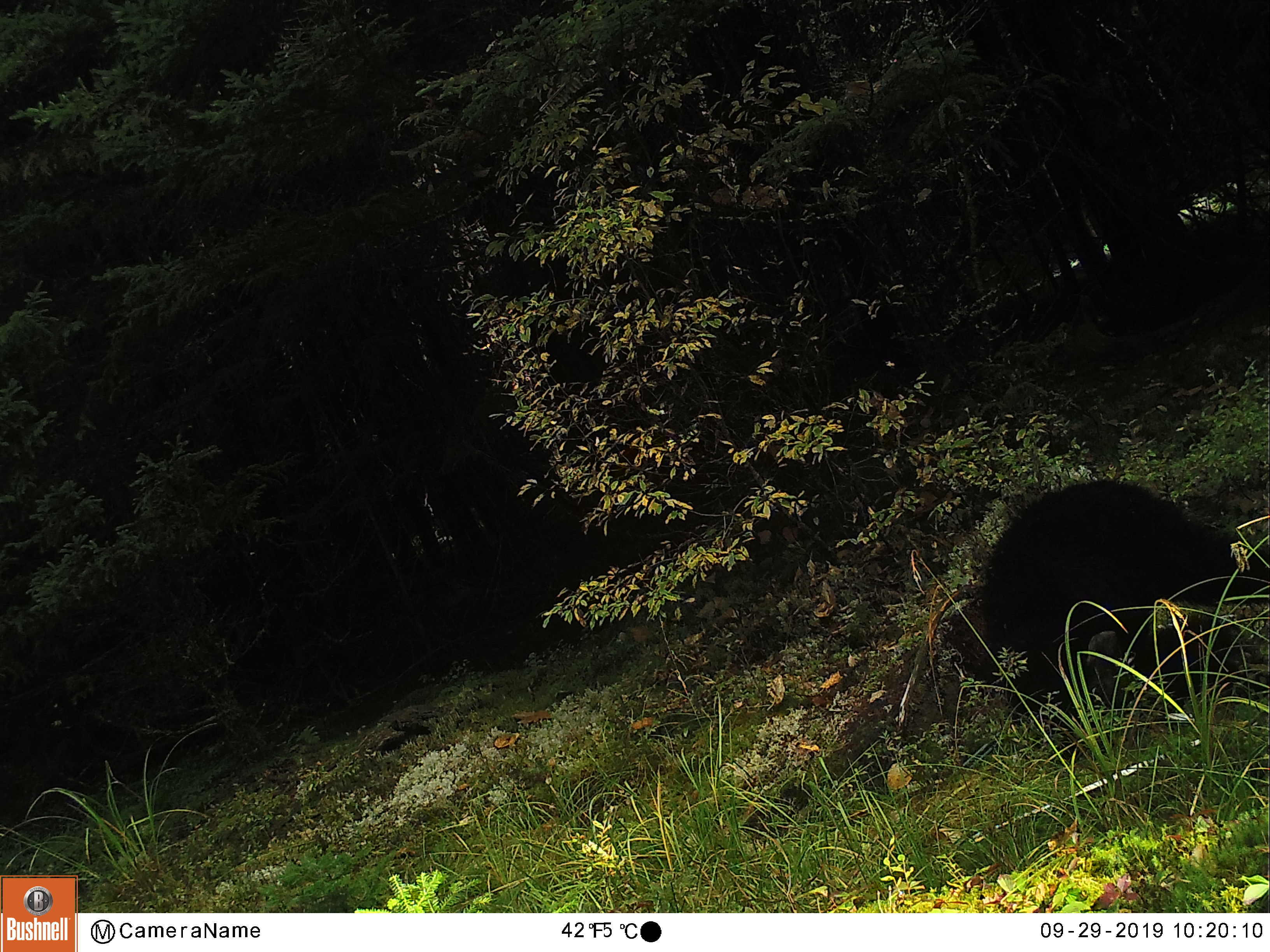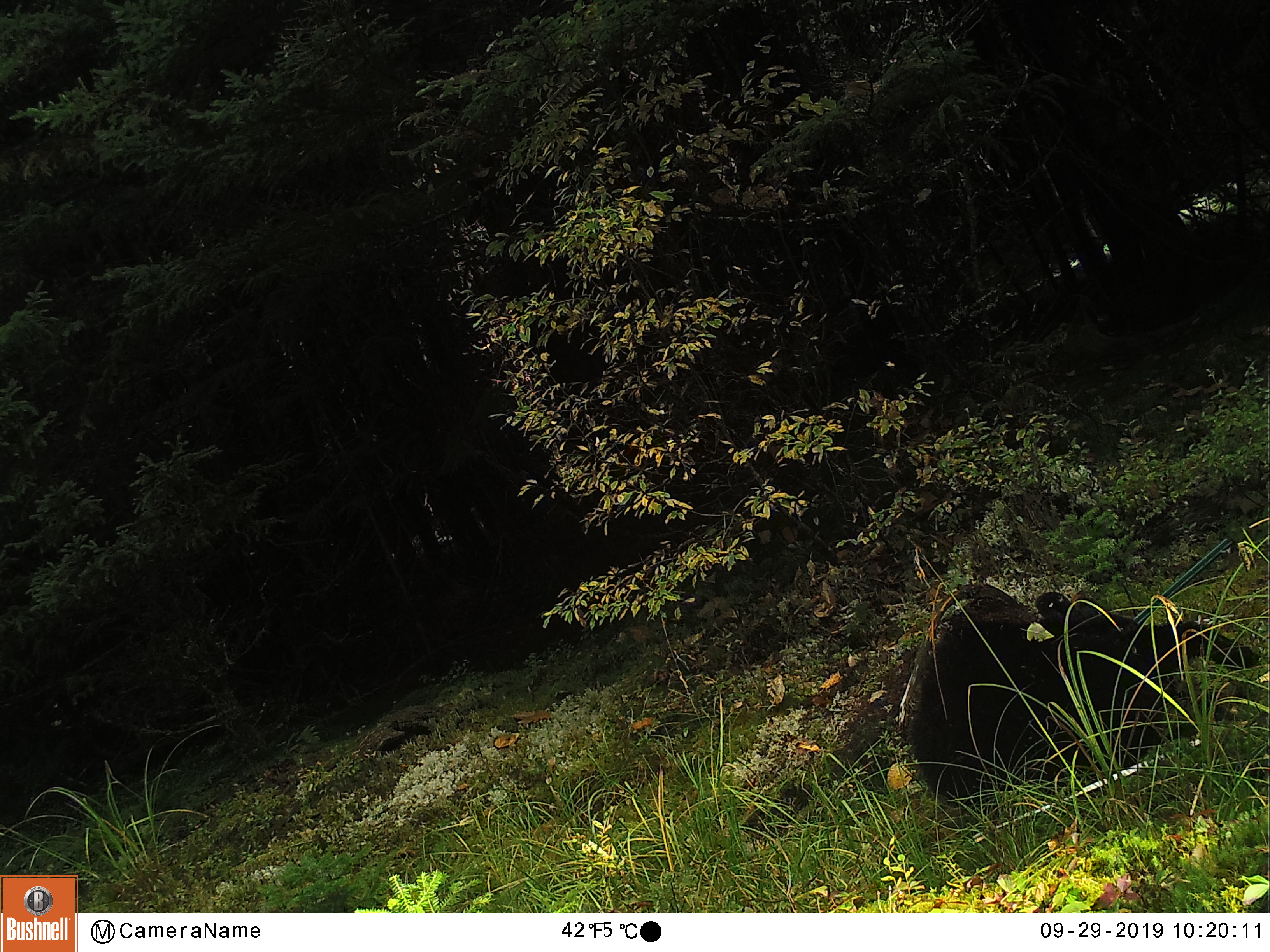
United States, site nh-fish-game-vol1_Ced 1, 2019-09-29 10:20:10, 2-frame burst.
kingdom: Animalia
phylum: Chordata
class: Mammalia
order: Carnivora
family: Ursidae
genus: Ursus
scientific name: Ursus americanus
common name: black bear